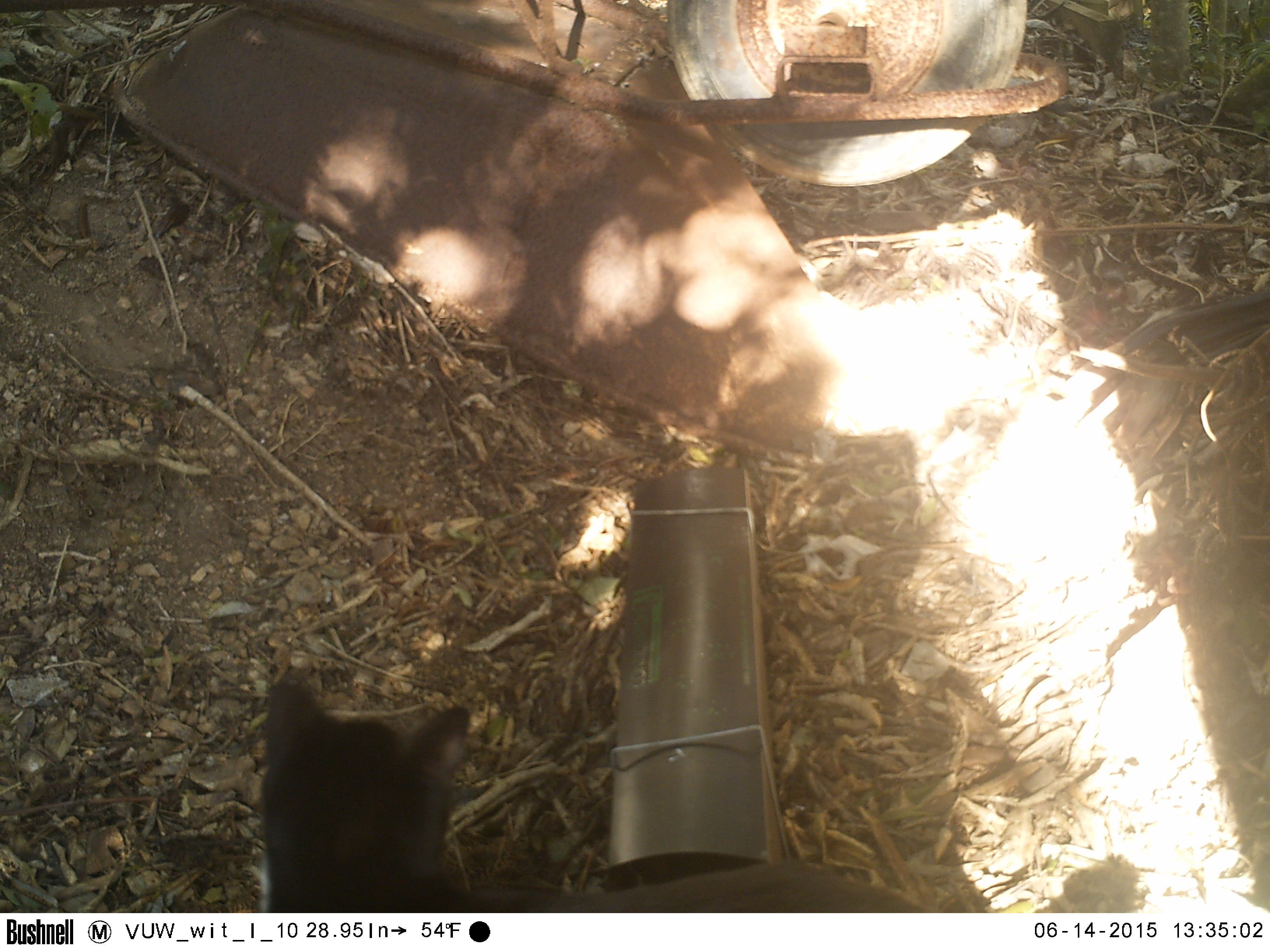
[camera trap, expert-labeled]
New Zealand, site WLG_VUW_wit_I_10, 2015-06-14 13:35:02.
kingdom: Animalia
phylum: Chordata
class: Mammalia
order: Carnivora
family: Felidae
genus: Felis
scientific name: Felis catus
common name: domestic cat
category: cat